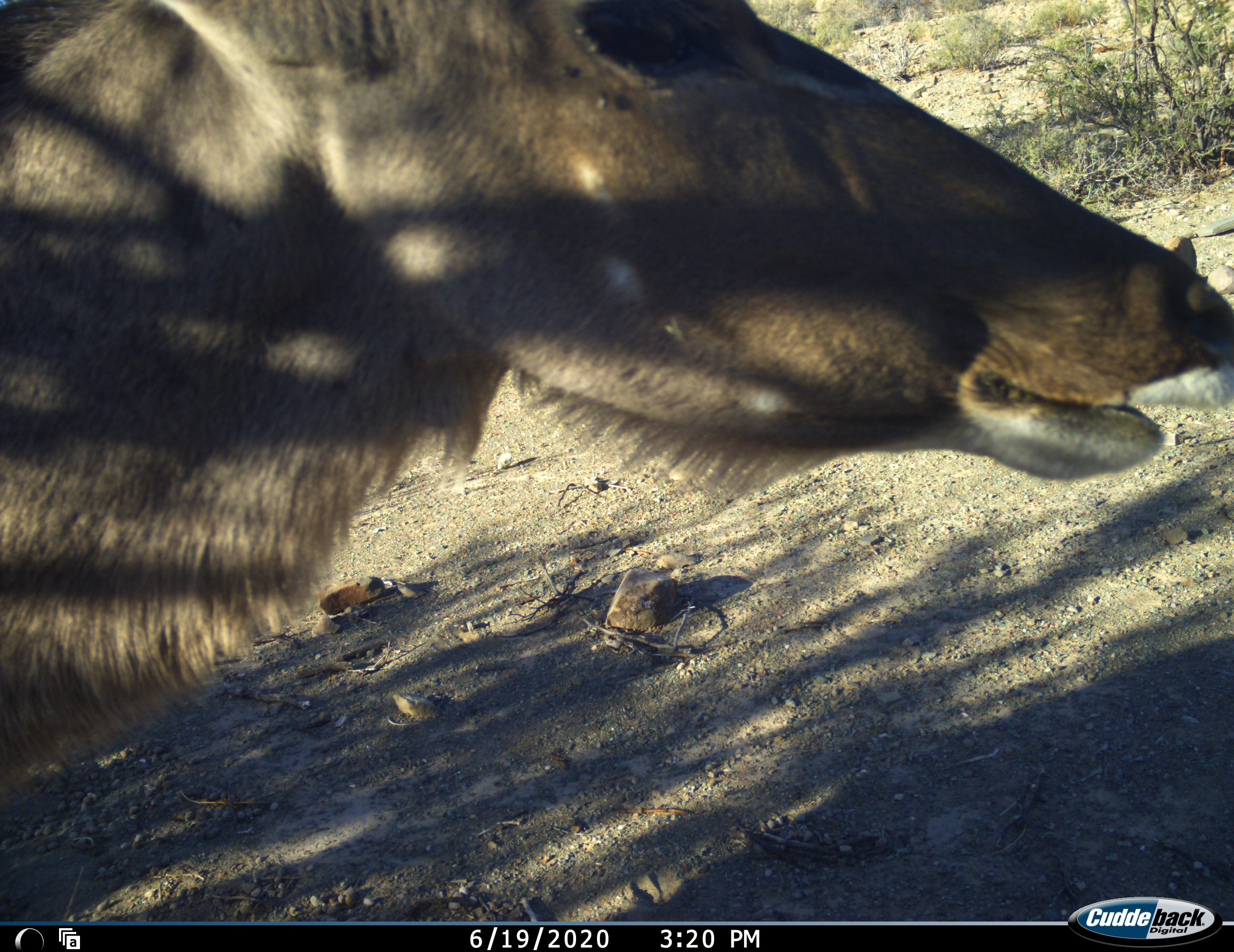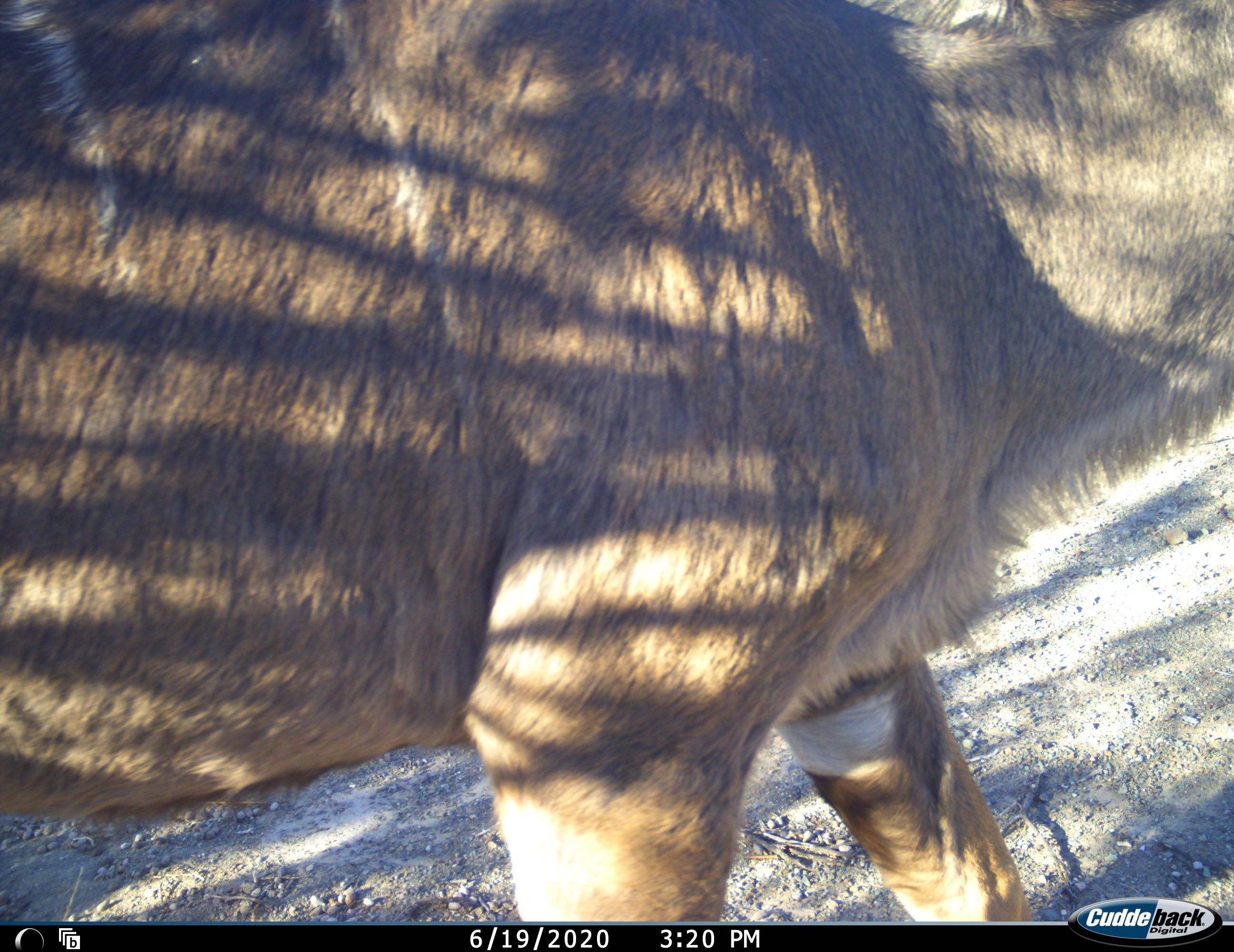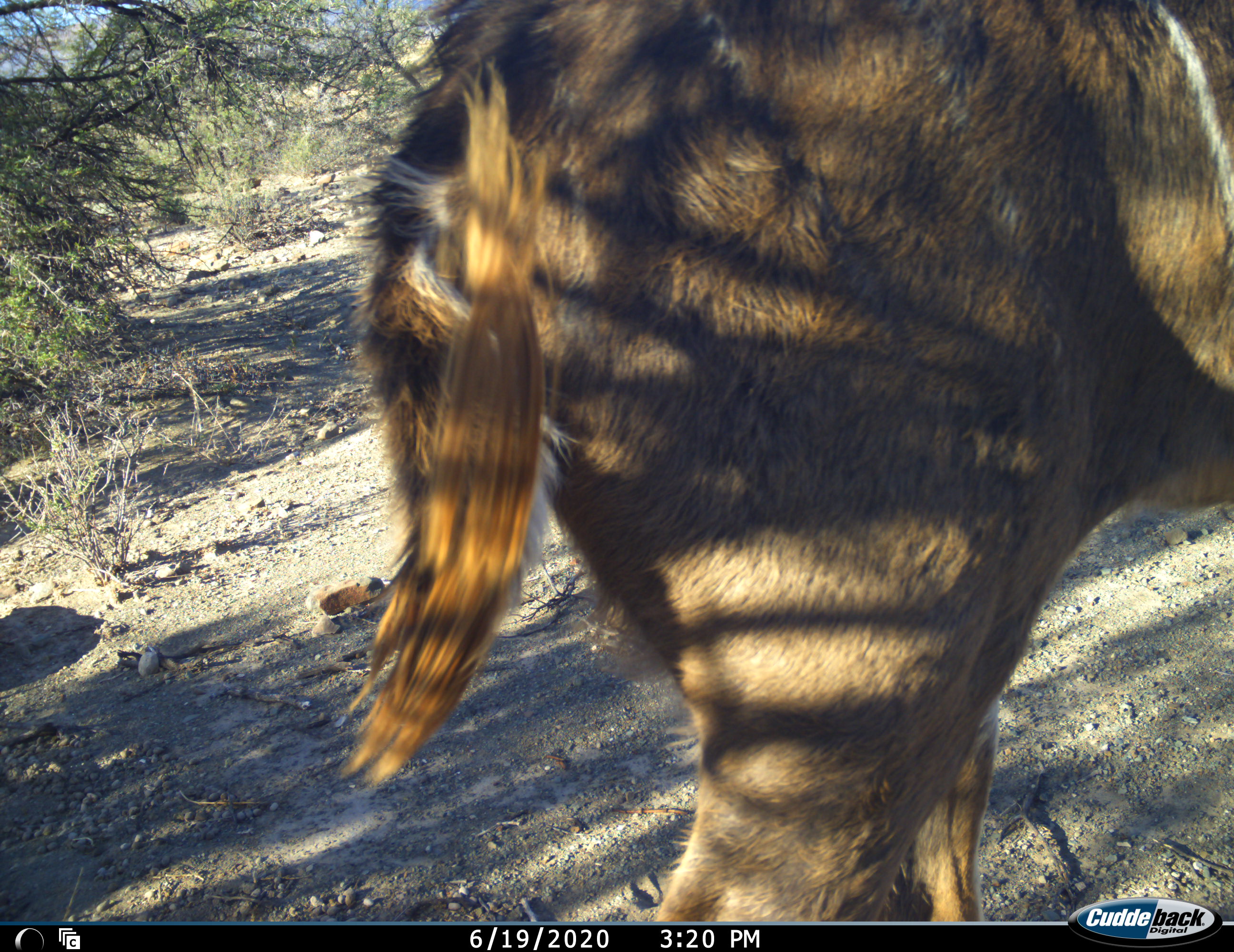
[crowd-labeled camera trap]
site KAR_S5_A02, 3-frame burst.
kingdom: Animalia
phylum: Chordata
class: Mammalia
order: Artiodactyla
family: Bovidae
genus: Tragelaphus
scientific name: Tragelaphus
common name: kudu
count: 1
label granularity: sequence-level